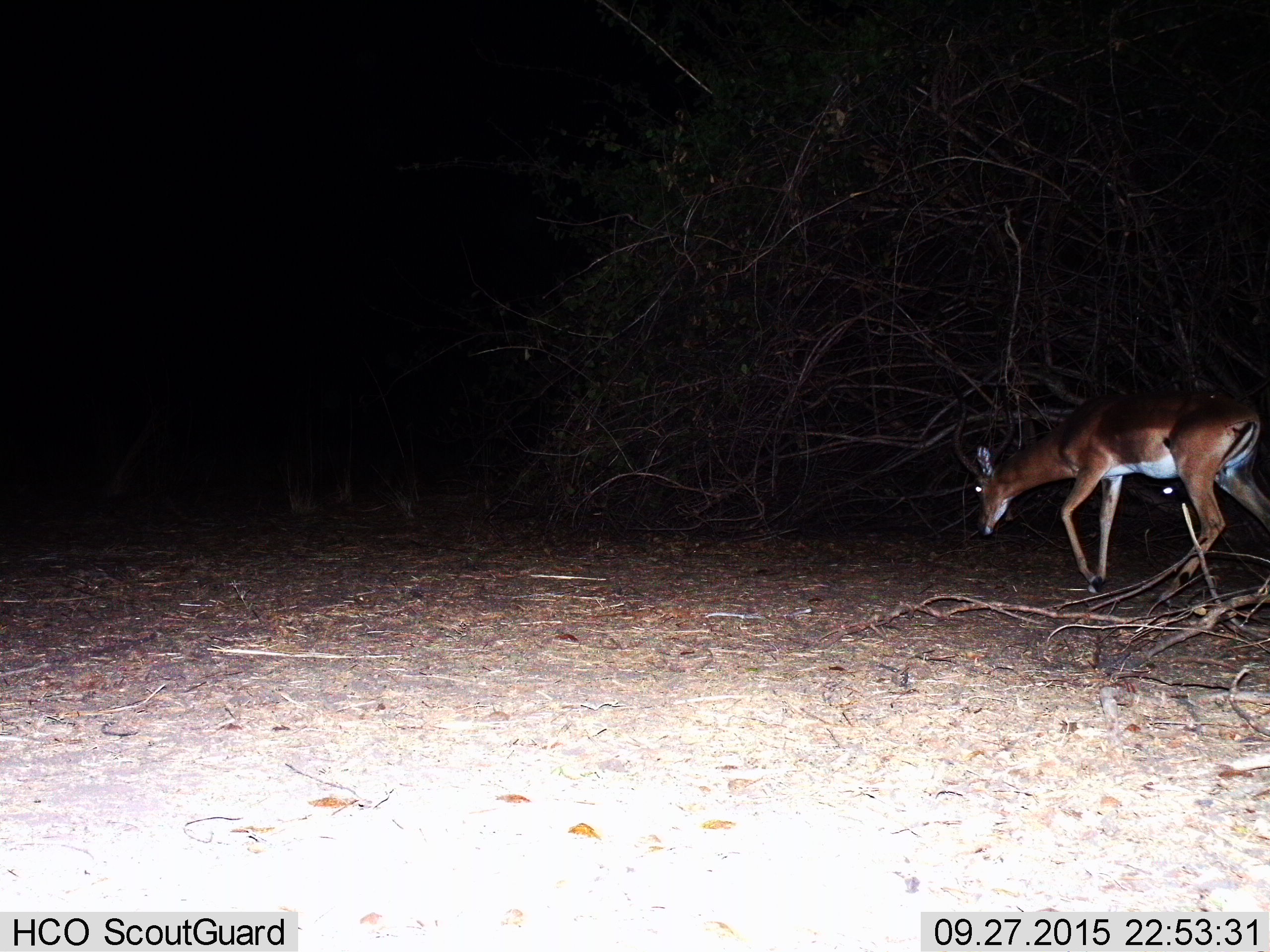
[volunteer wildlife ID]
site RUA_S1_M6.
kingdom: Animalia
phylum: Chordata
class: Mammalia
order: Artiodactyla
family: Bovidae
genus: Aepyceros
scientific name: Aepyceros melampus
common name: impala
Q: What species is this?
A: Impala (Aepyceros melampus).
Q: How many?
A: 1.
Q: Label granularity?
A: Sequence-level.